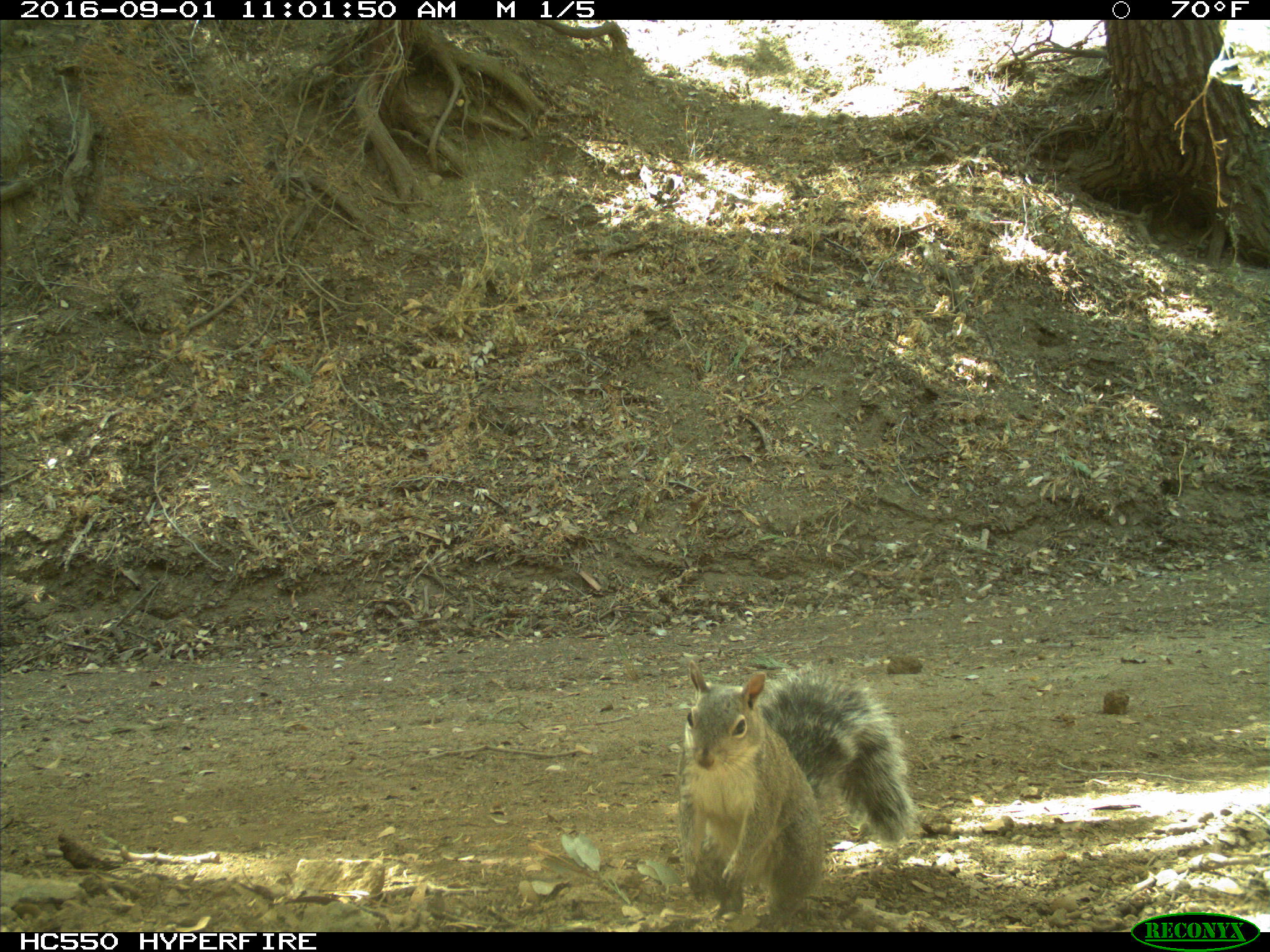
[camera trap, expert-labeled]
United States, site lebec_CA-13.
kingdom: Animalia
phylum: Chordata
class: Mammalia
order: Rodentia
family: Sciuridae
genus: Sciurus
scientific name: Sciurus carolinensis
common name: eastern gray squirrel